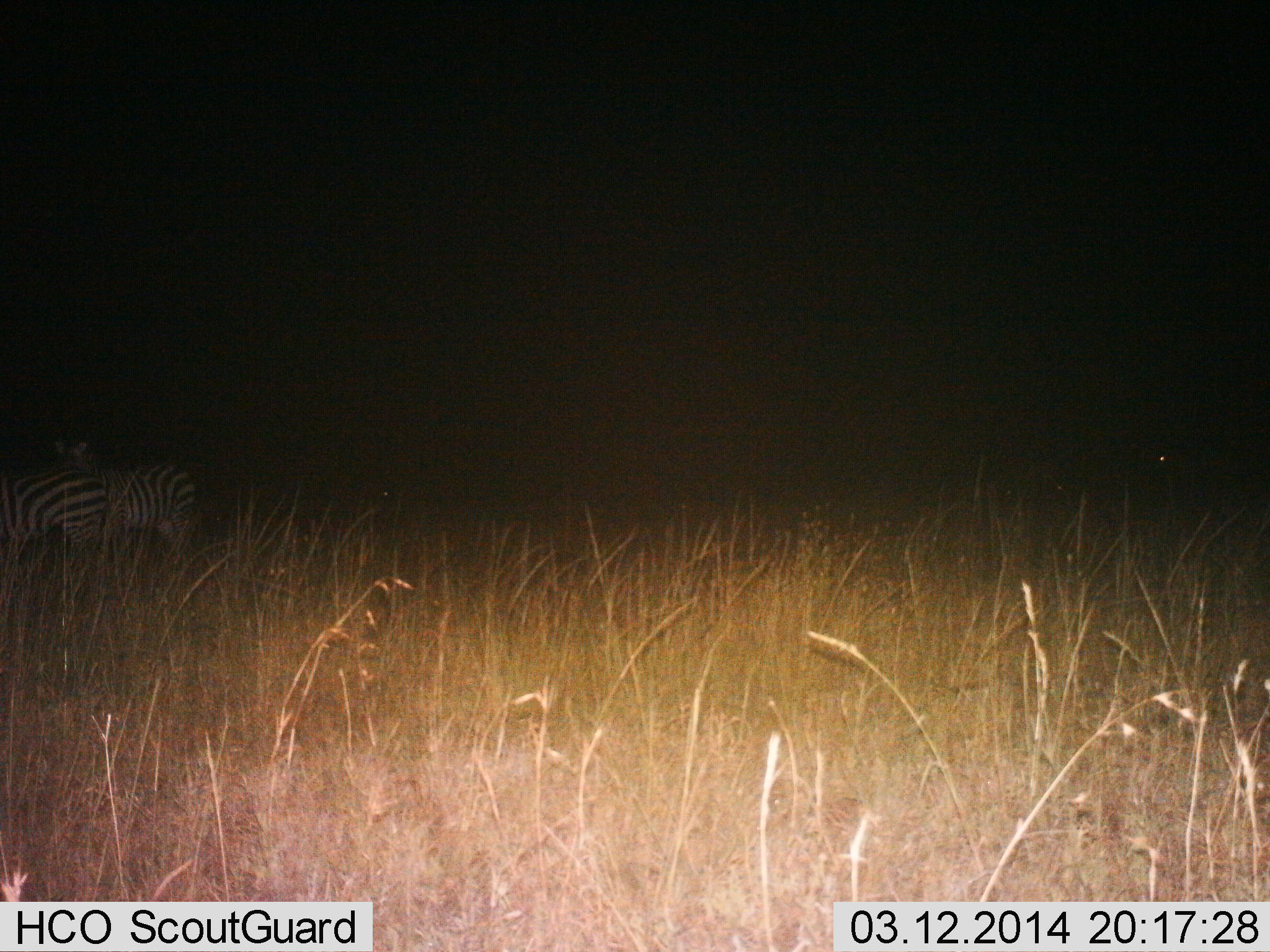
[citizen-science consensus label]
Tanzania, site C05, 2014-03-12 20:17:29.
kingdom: Animalia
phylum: Chordata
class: Mammalia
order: Perissodactyla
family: Equidae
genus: Equus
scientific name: Equus quagga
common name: plains zebra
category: zebra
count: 2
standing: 100%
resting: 0%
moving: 0%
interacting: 0%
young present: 0%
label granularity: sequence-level